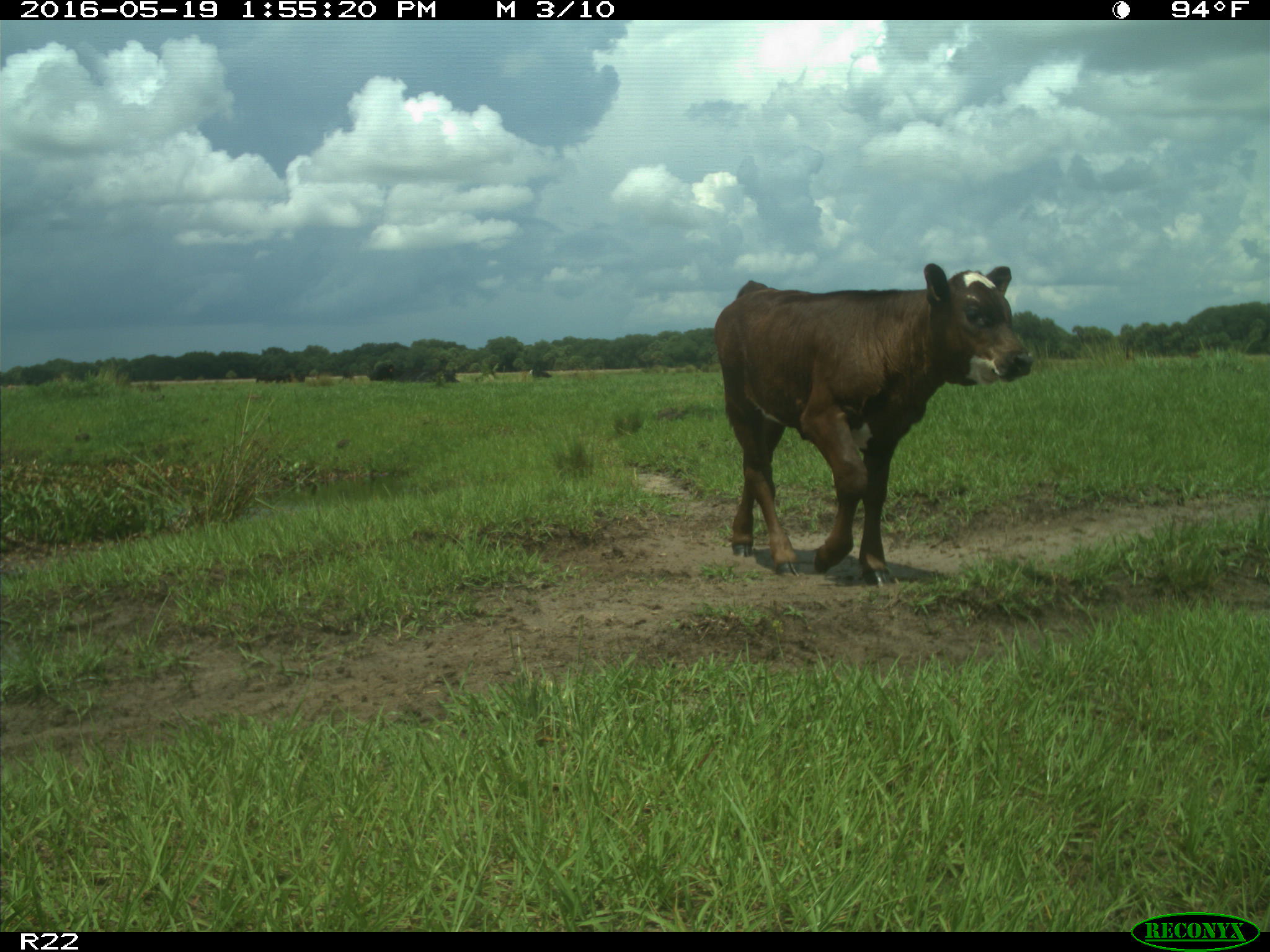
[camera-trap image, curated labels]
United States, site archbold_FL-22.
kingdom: Animalia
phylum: Chordata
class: Mammalia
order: Artiodactyla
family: Bovidae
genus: Bos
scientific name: Bos taurus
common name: domestic cow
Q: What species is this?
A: Bos taurus (domestic cow).